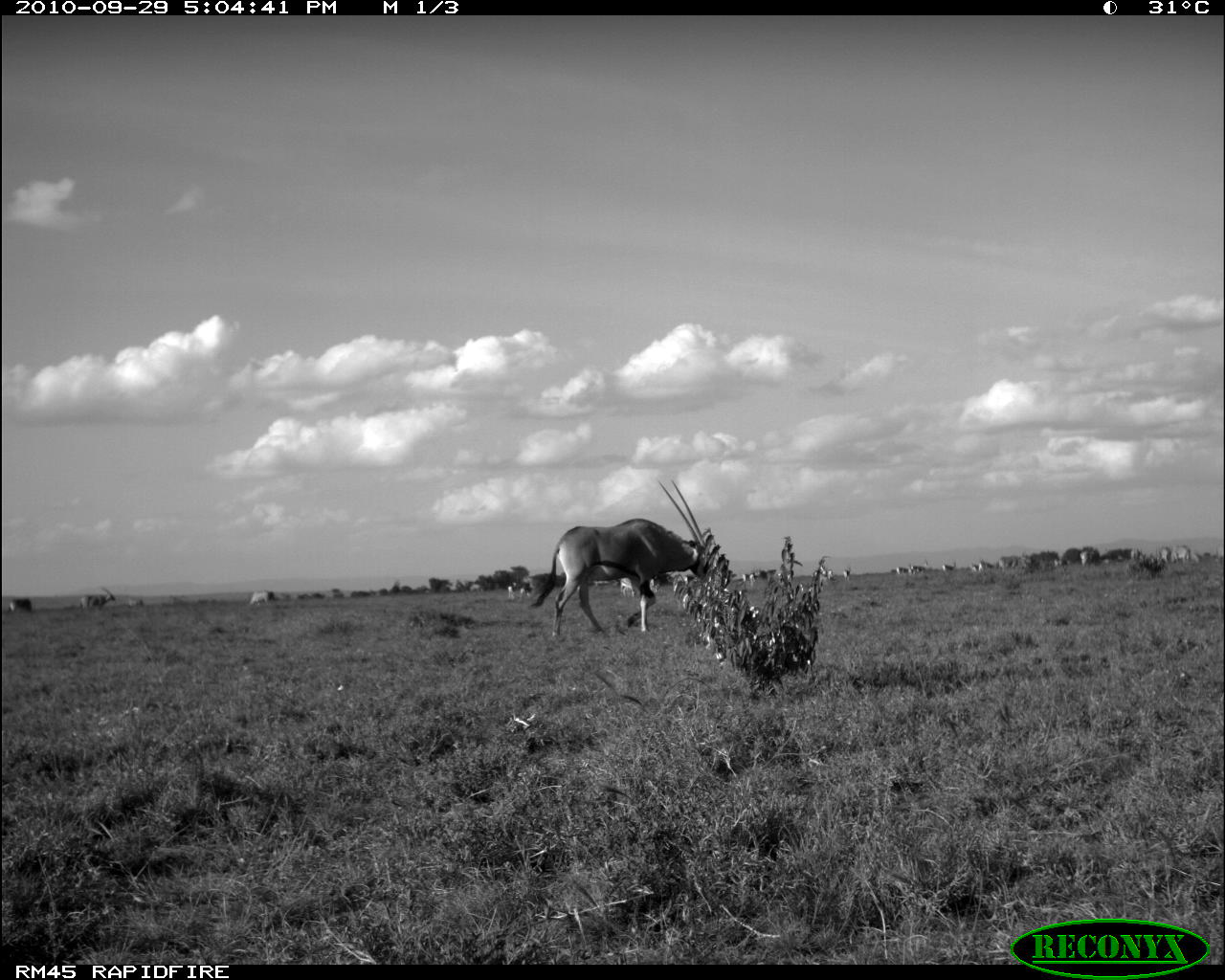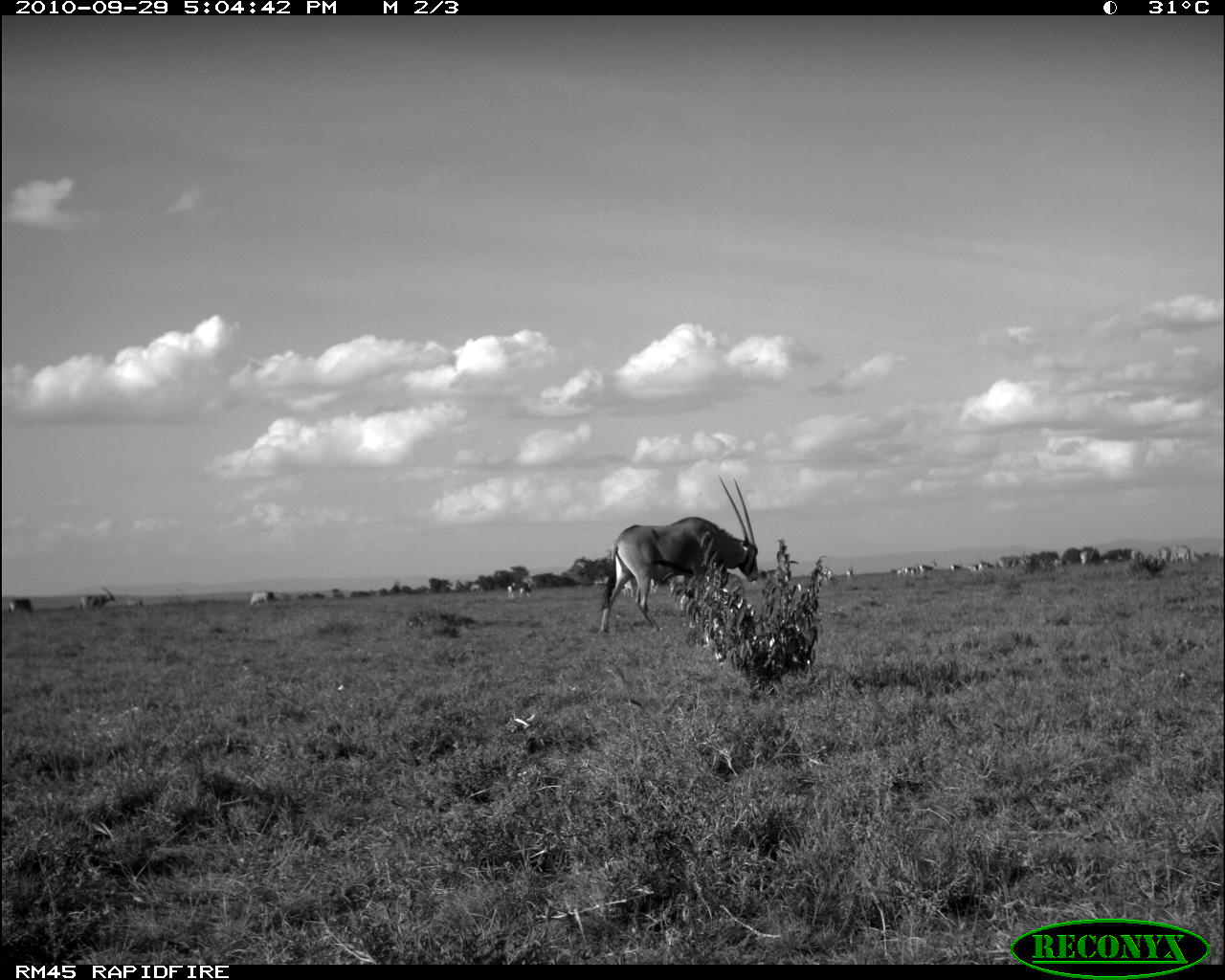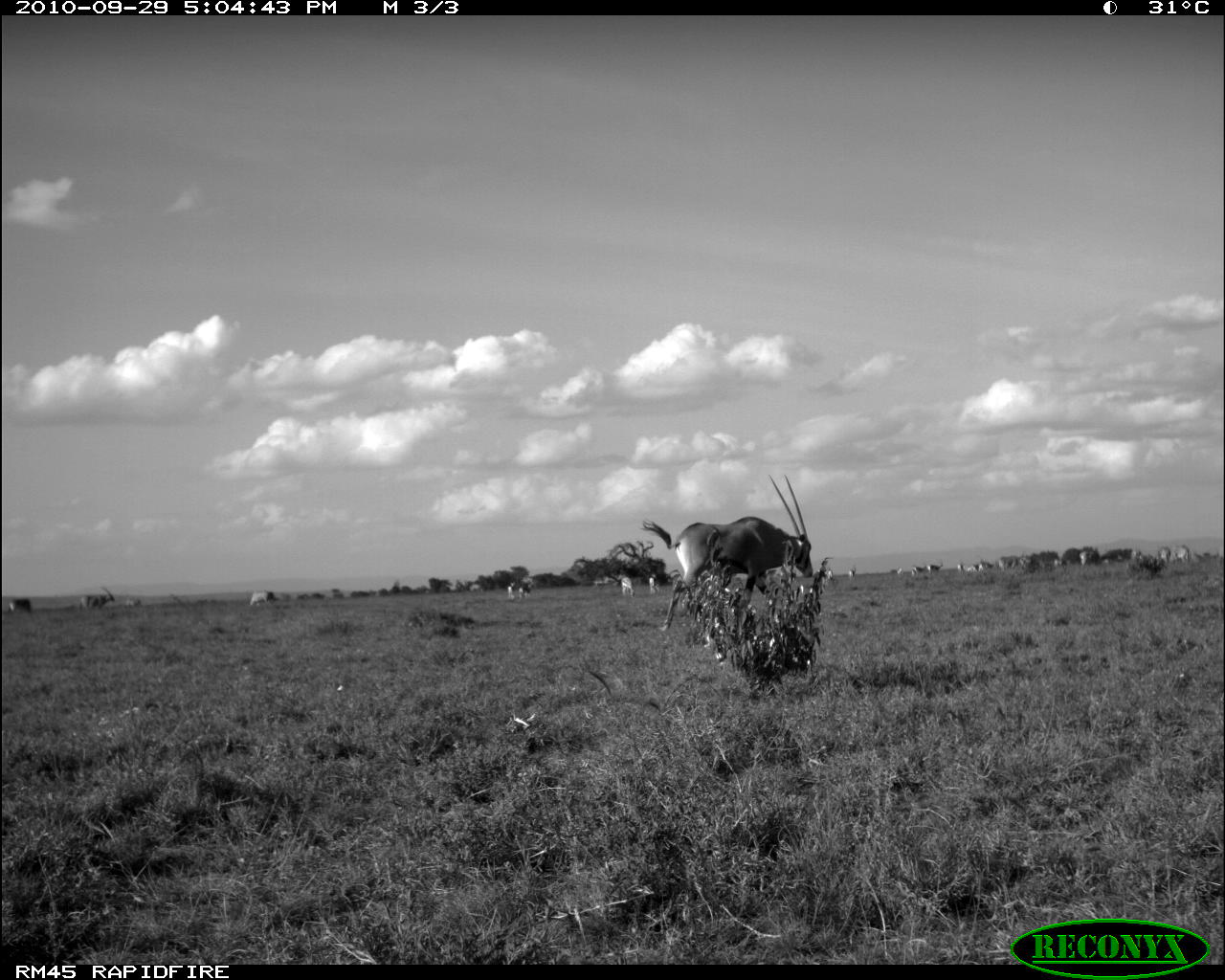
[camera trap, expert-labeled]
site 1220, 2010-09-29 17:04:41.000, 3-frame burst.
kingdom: Animalia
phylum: Chordata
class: Mammalia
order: Artiodactyla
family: Bovidae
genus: Oryx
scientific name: Oryx beisa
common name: east african oryx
Oryx beisa (east african oryx), count 4.